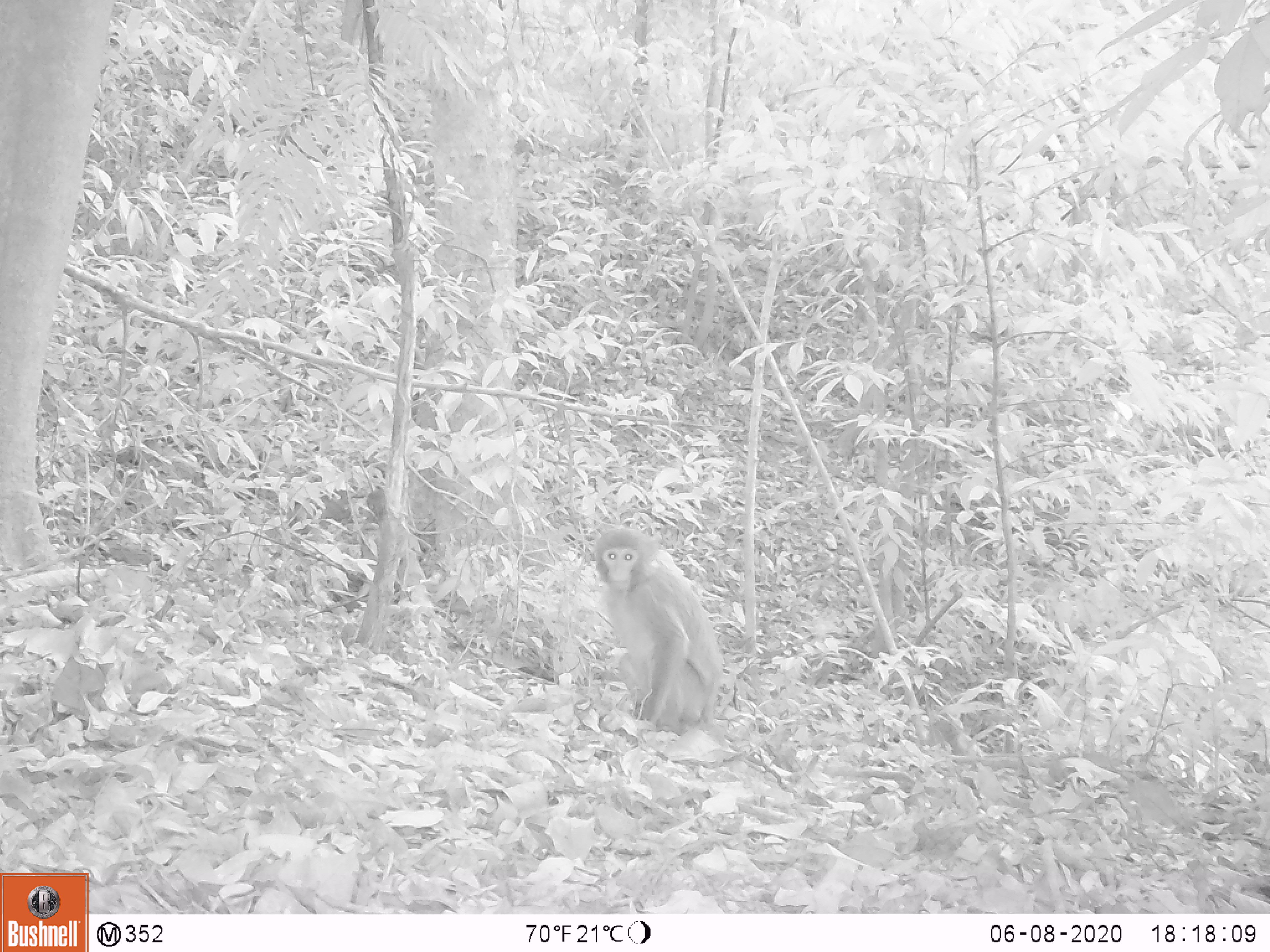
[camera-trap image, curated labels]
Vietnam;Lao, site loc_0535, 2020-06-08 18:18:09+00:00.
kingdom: Animalia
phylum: Chordata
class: Mammalia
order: Primates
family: Cercopithecidae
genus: Macaca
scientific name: Macaca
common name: macaques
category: assam or rhesus macaque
Assam or rhesus macaque (macaques) (Macaca). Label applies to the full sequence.